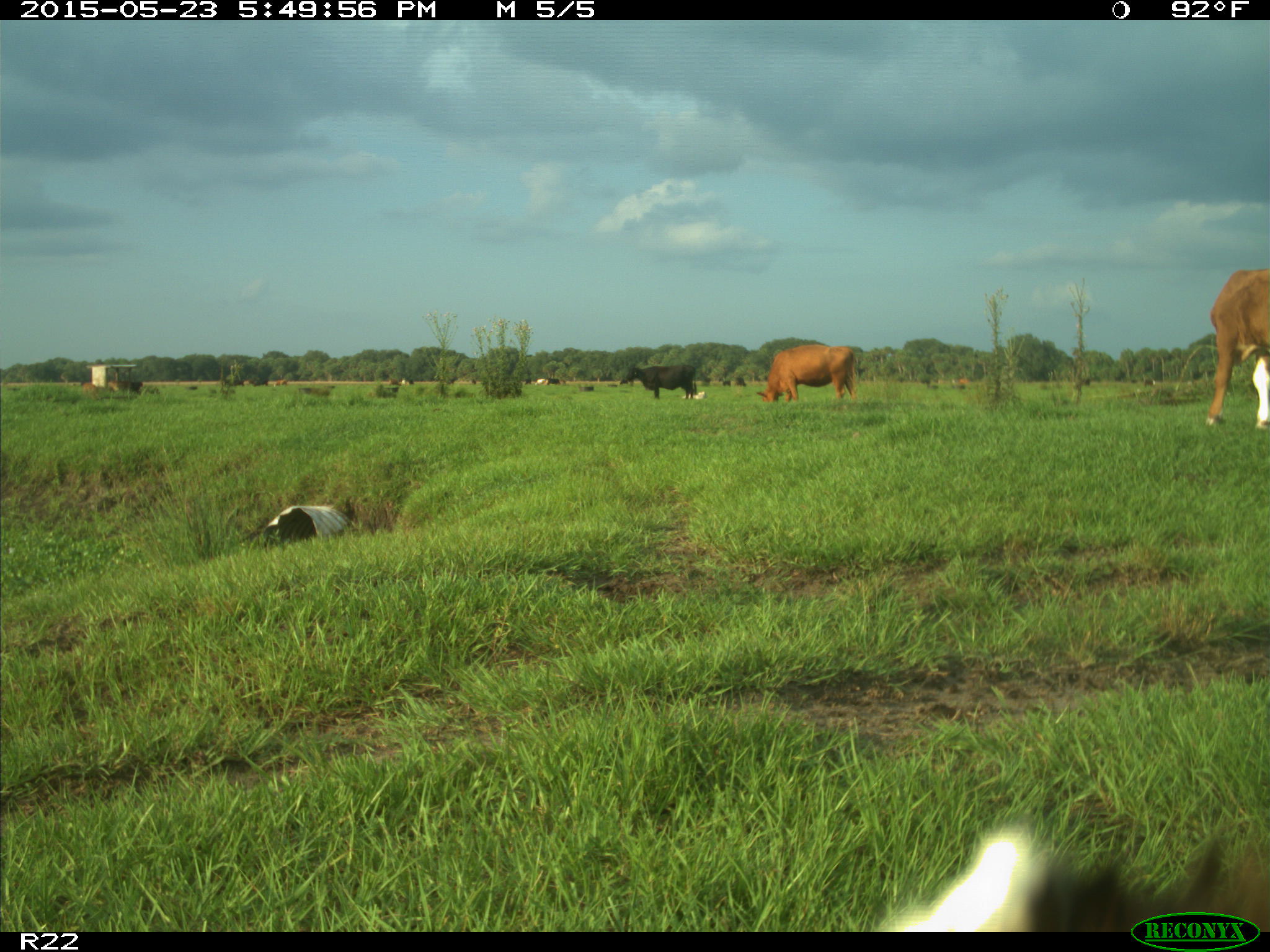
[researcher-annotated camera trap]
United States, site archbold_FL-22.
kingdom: Animalia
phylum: Chordata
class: Mammalia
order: Artiodactyla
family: Bovidae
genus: Bos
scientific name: Bos taurus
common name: domestic cow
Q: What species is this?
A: Bos taurus (domestic cow).